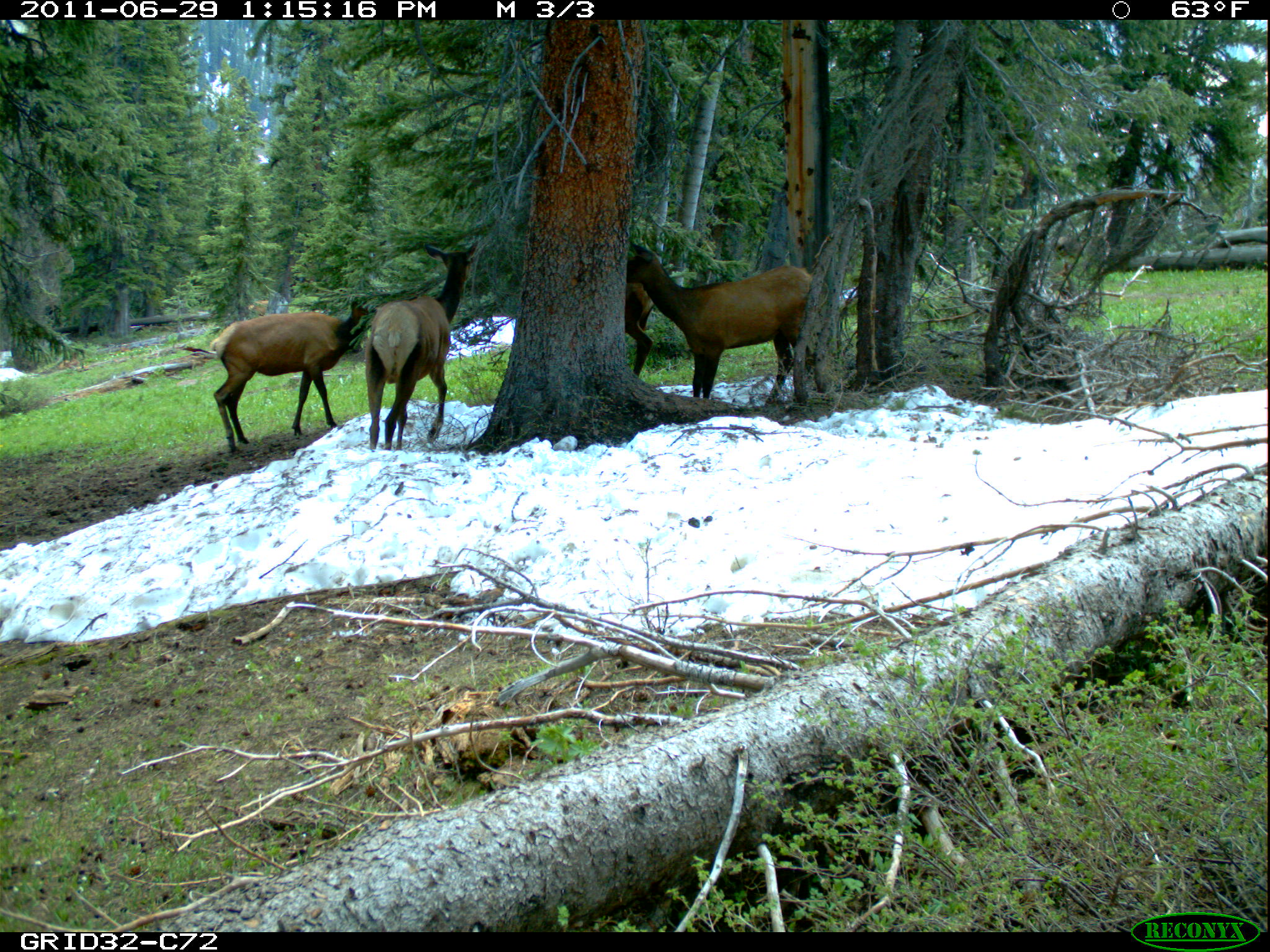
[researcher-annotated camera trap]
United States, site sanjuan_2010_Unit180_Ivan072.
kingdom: Animalia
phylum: Chordata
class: Mammalia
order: Artiodactyla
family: Cervidae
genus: Cervus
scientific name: Cervus elaphus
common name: red deer